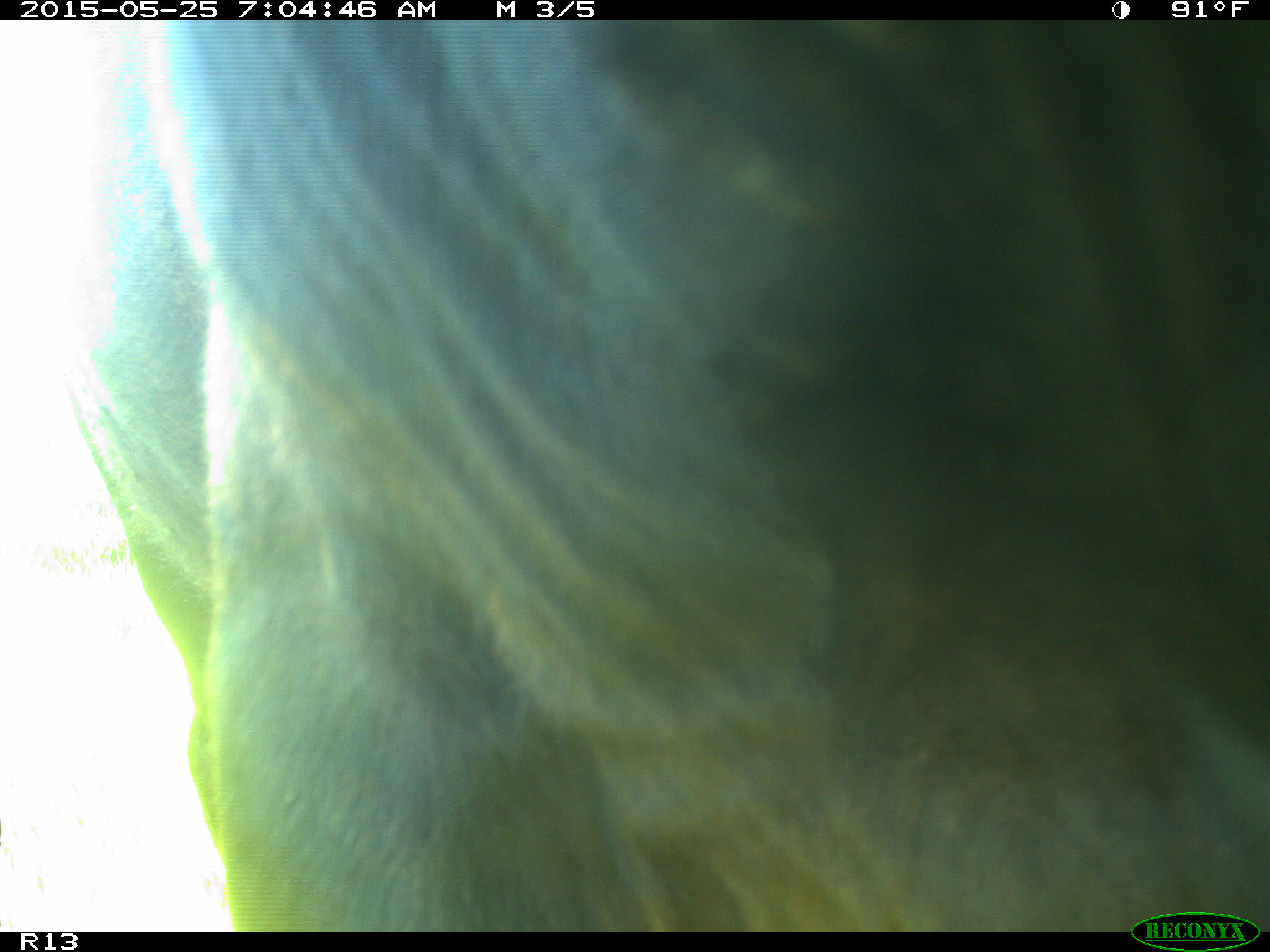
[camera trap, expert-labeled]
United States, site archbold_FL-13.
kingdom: Animalia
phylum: Chordata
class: Mammalia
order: Artiodactyla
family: Bovidae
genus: Bos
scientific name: Bos taurus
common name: domestic cow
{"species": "Bos taurus (domestic cow)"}